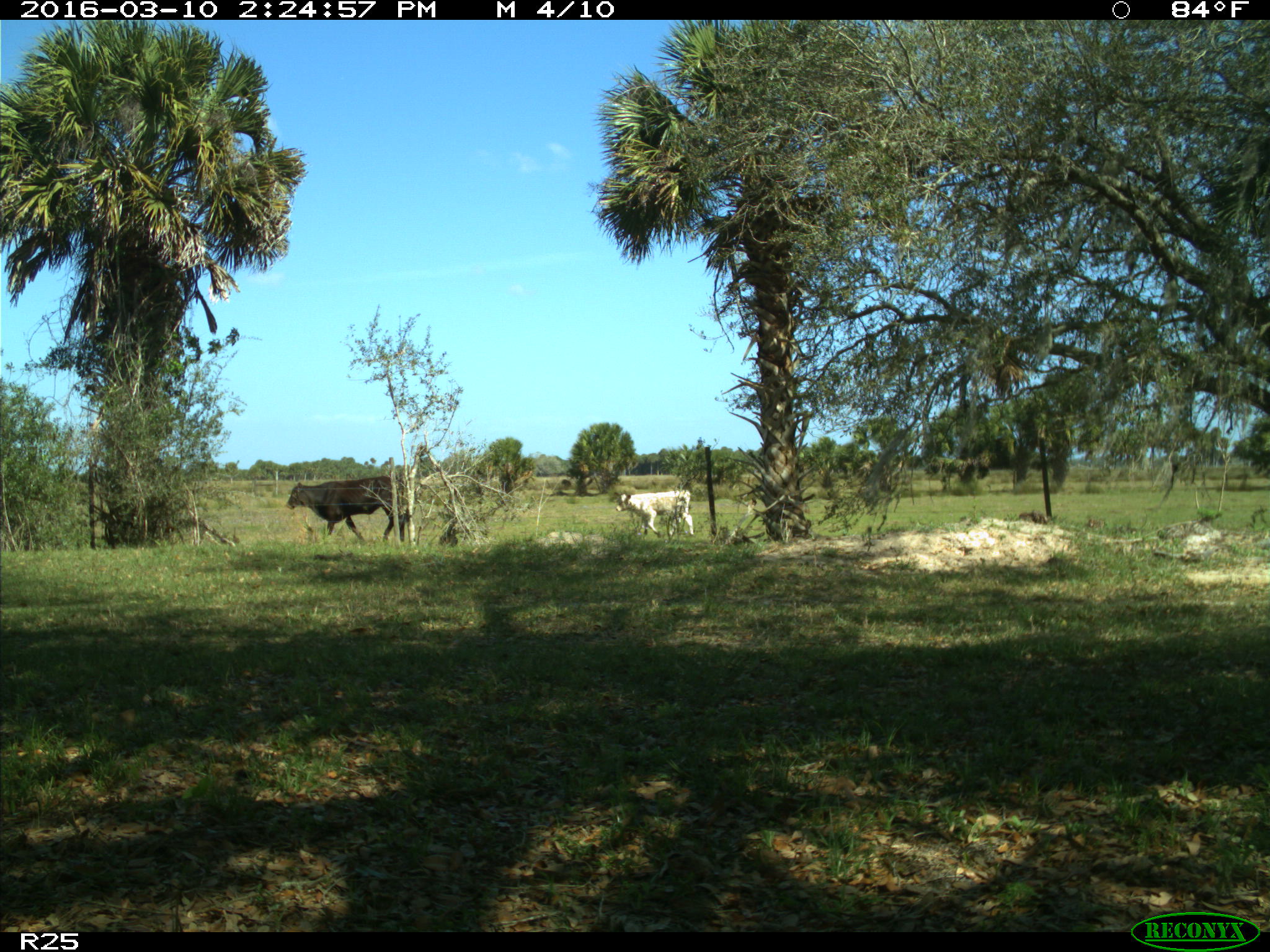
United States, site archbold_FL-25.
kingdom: Animalia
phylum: Chordata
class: Mammalia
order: Artiodactyla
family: Bovidae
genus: Bos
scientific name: Bos taurus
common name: domestic cow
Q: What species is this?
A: Bos taurus (domestic cow).